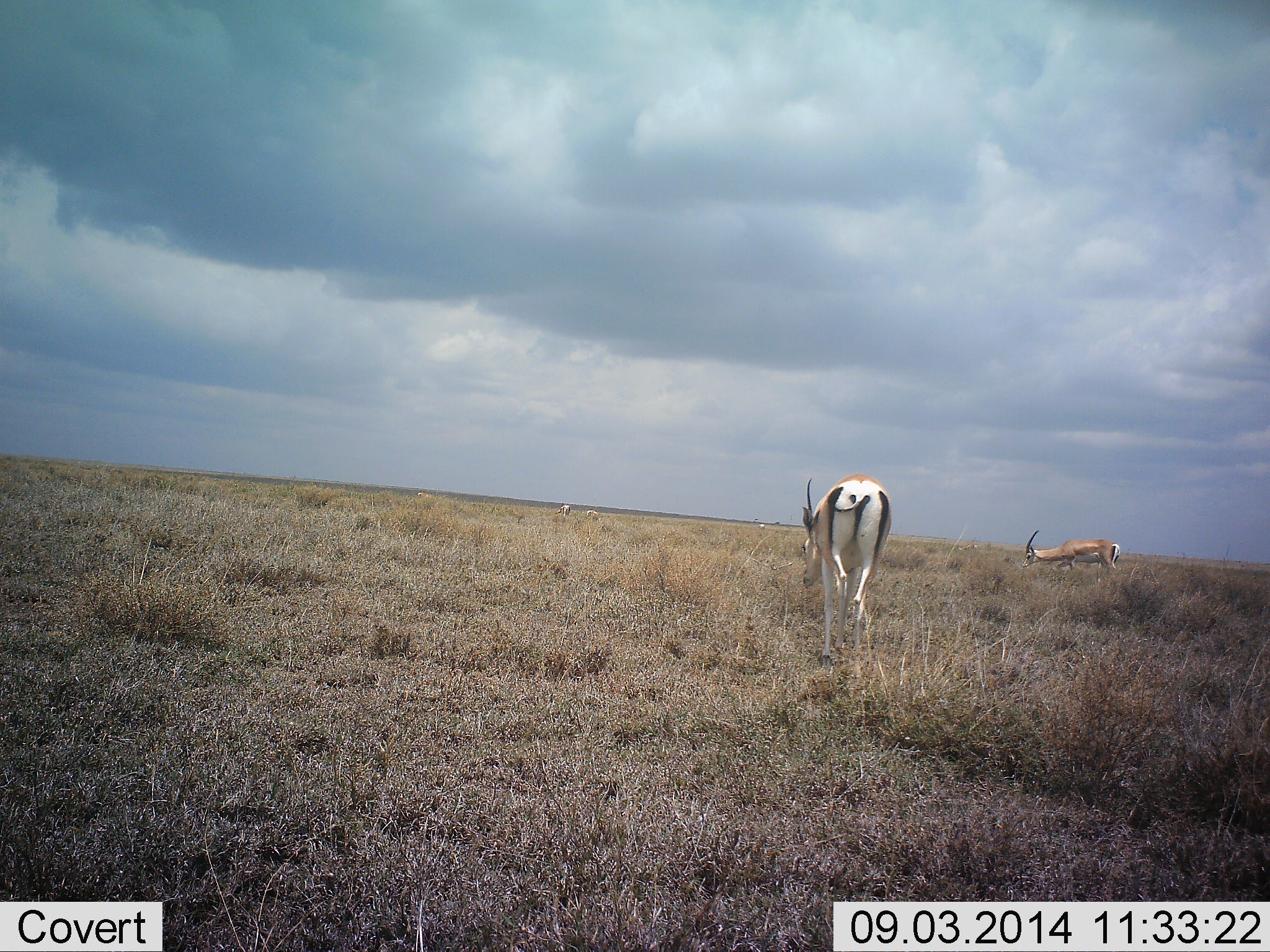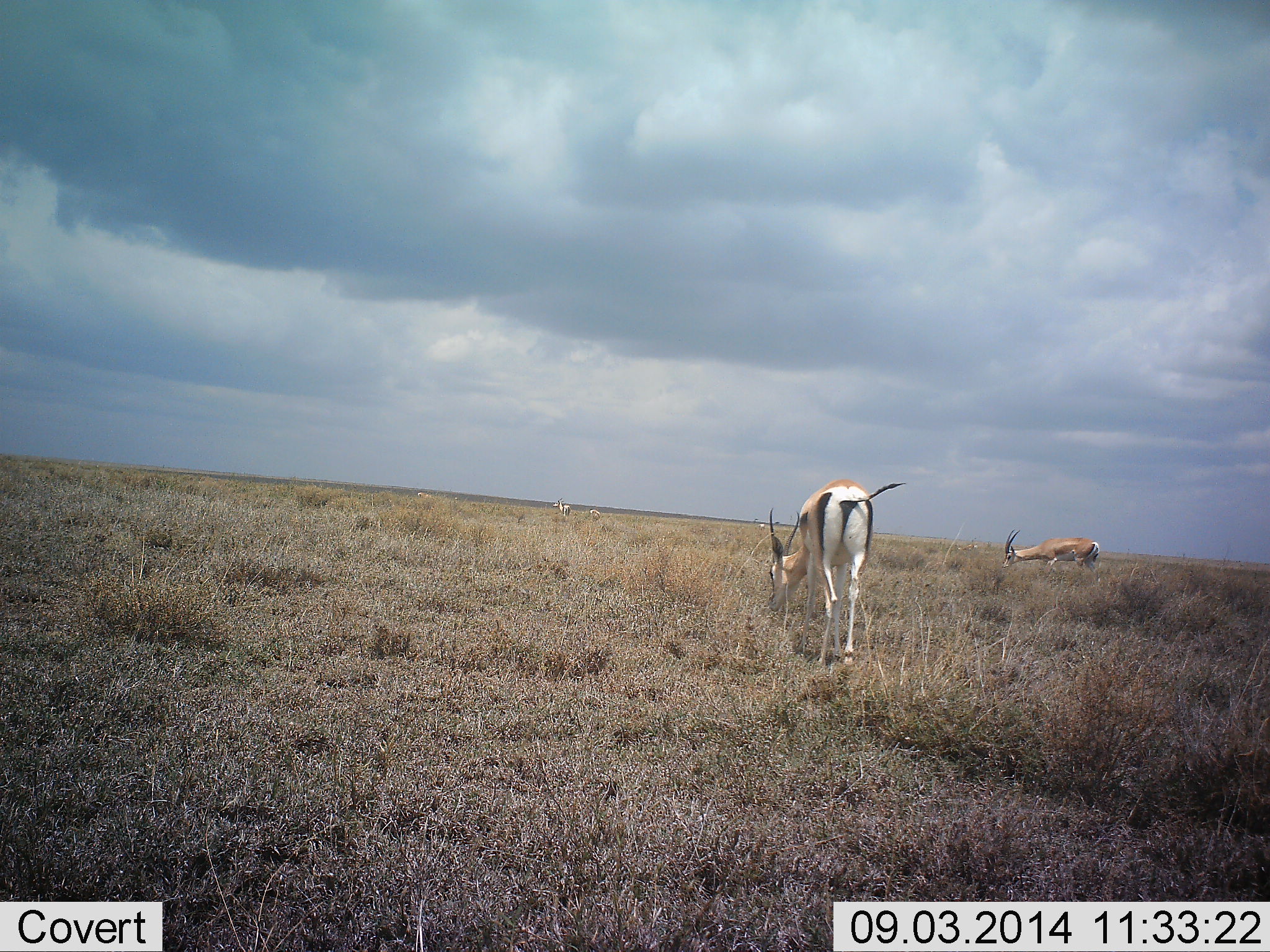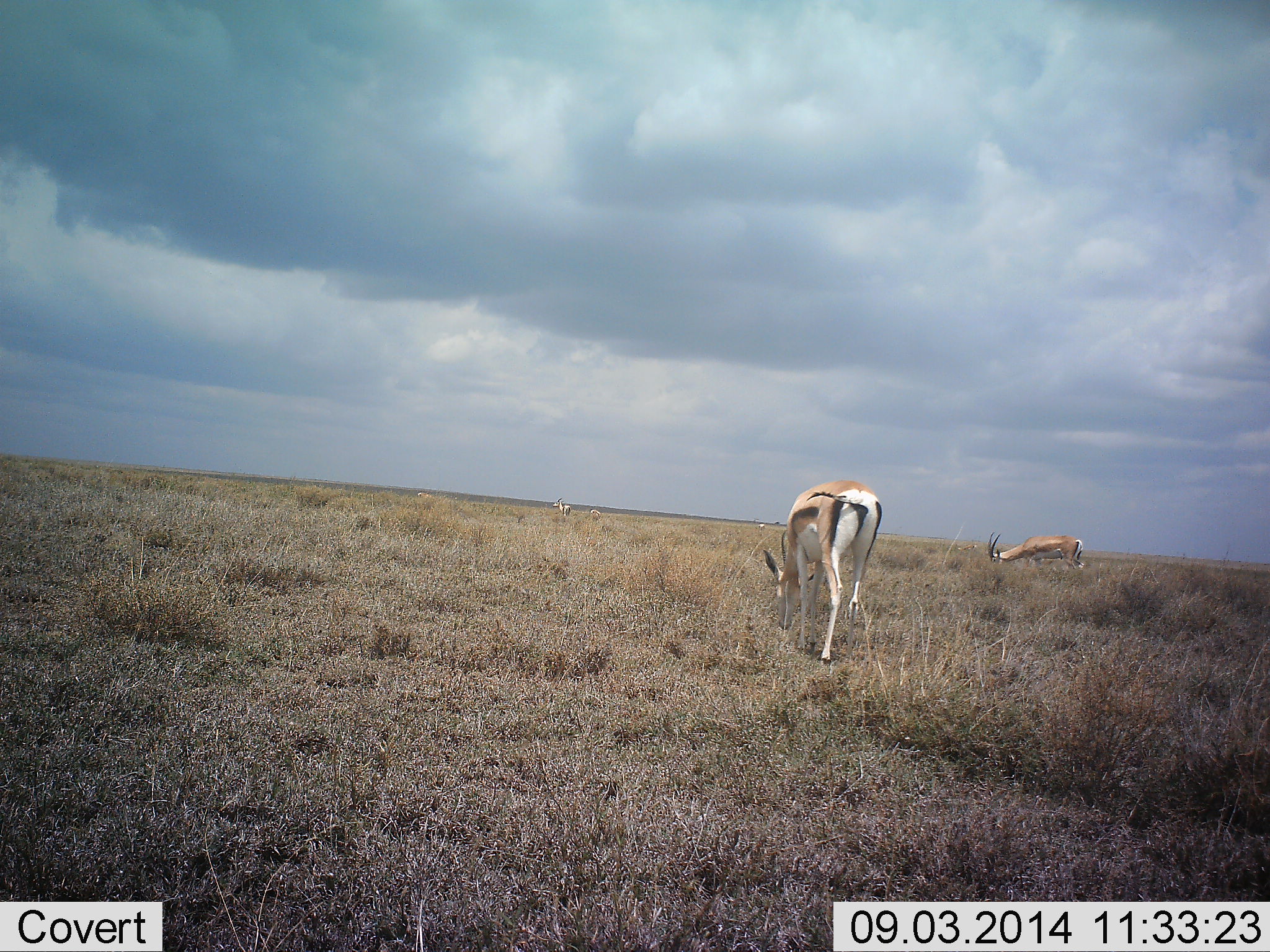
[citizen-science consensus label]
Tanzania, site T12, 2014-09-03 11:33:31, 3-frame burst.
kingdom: Animalia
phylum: Chordata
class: Mammalia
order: Artiodactyla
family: Bovidae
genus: Nanger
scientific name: Nanger granti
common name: grant's gazelle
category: gazellegrants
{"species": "gazellegrants (grant's gazelle) (Nanger granti)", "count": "3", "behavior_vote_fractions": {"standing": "18%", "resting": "0%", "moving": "18%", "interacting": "0%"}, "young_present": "0%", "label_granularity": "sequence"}